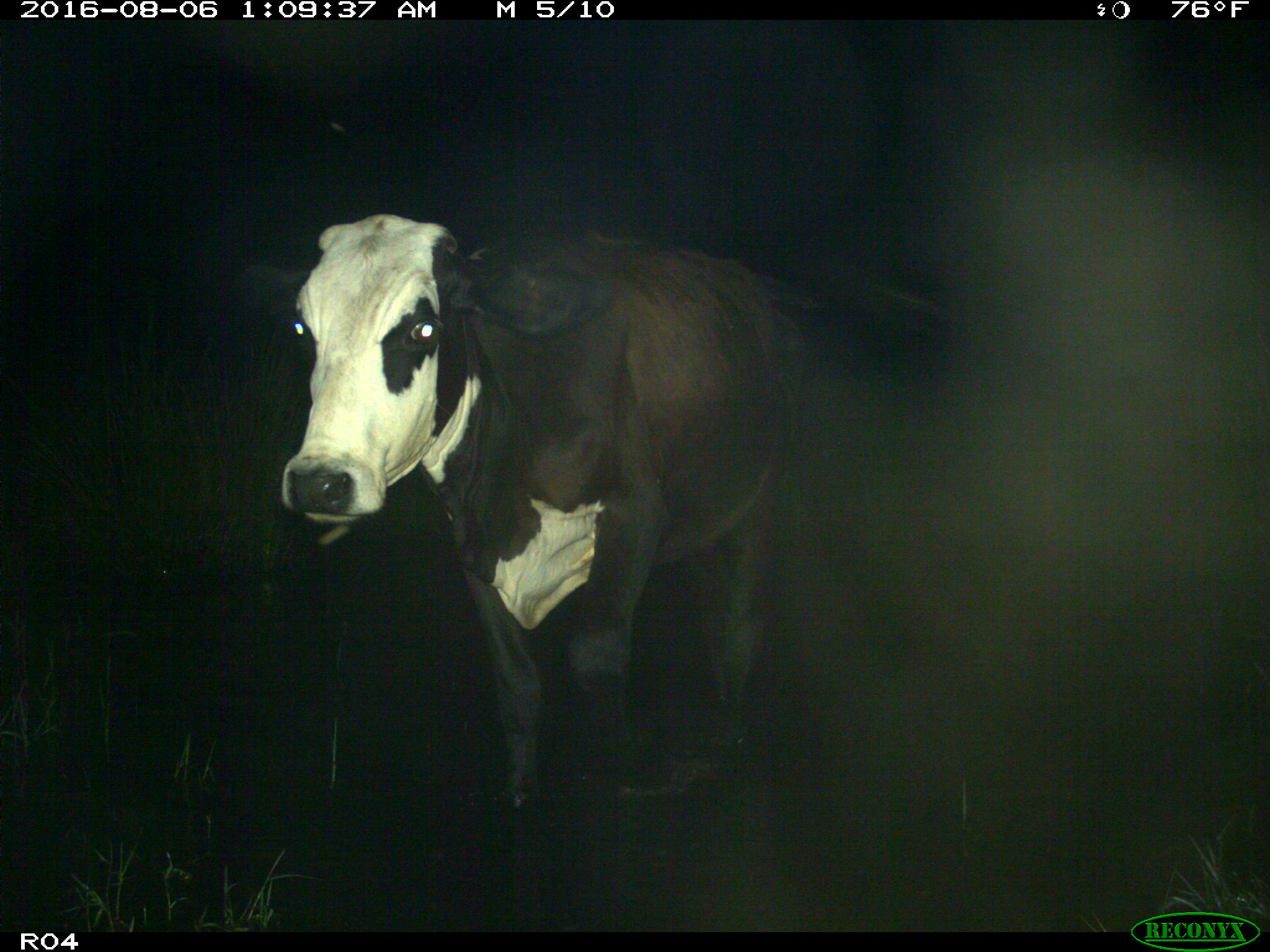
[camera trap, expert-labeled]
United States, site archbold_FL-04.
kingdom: Animalia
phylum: Chordata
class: Mammalia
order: Artiodactyla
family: Bovidae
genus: Bos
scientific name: Bos taurus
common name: domestic cow